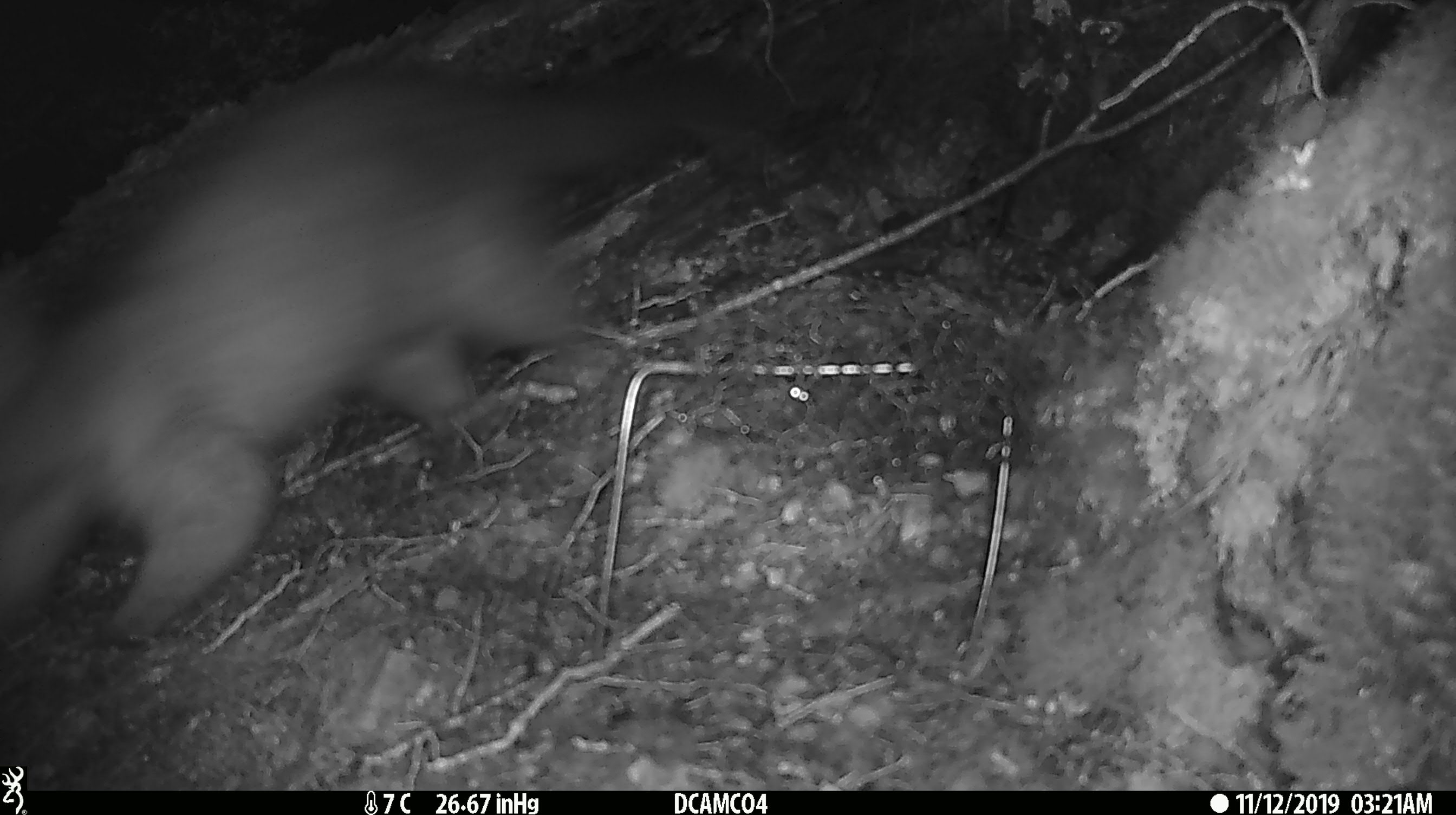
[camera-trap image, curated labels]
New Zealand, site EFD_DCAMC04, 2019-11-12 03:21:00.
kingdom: Animalia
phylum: Chordata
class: Mammalia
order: Diprotodontia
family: Phalangeridae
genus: Trichosurus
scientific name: Trichosurus vulpecula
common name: common brushtail possum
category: possum